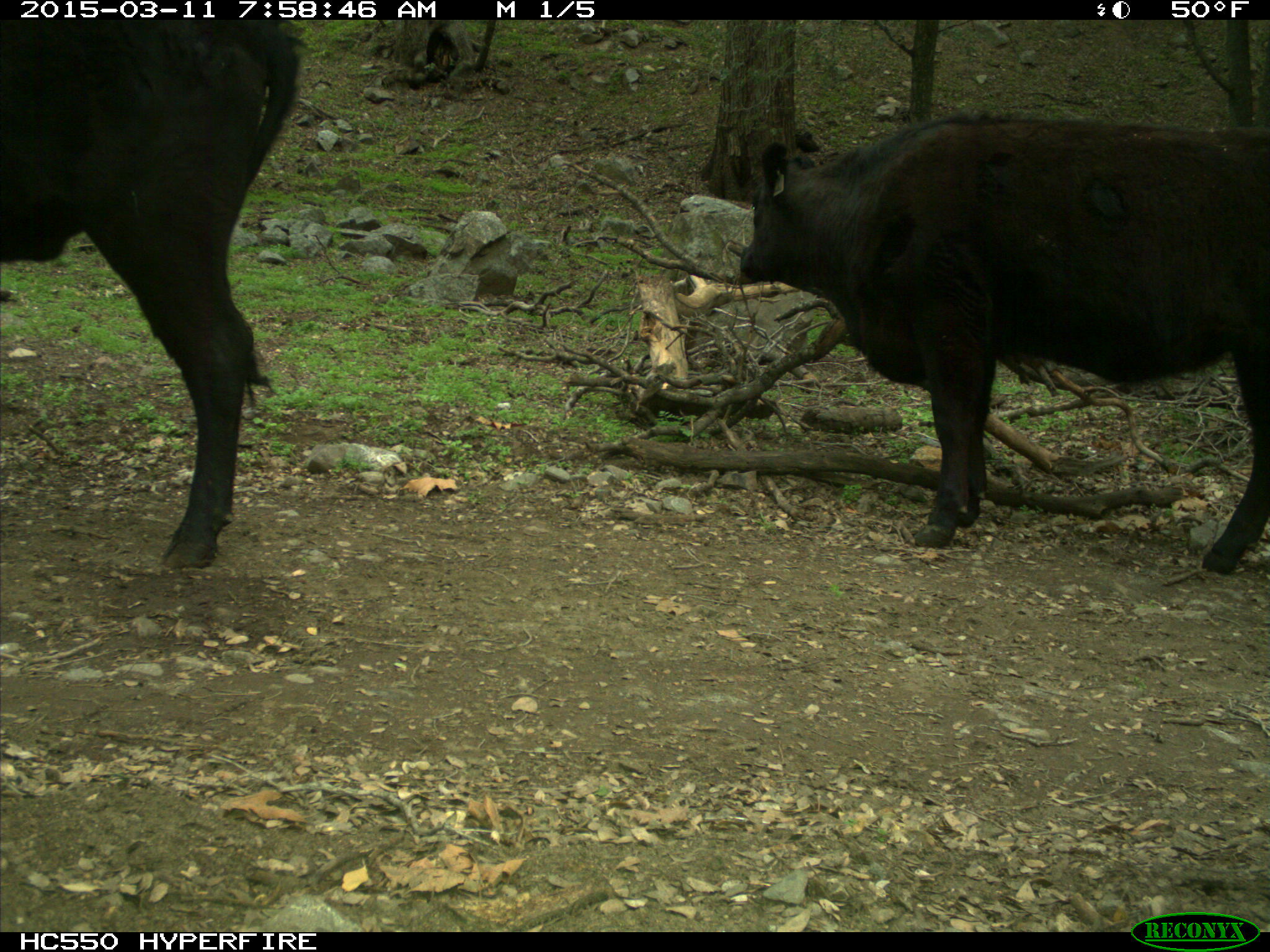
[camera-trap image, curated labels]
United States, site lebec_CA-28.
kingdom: Animalia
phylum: Chordata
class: Mammalia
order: Artiodactyla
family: Bovidae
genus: Bos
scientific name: Bos taurus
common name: domestic cow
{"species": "Bos taurus (domestic cow)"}